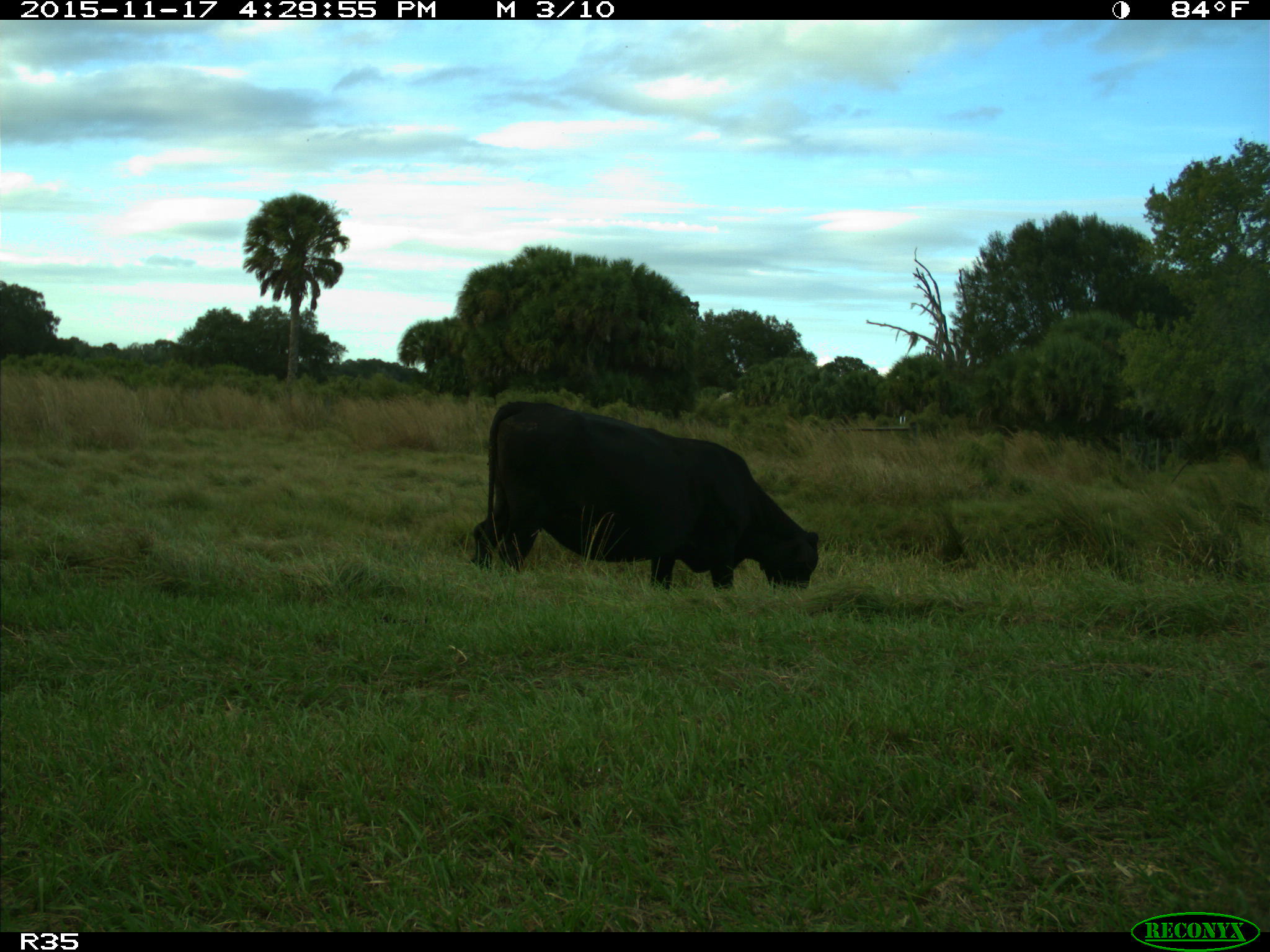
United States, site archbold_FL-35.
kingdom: Animalia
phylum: Chordata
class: Mammalia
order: Artiodactyla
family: Bovidae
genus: Bos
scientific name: Bos taurus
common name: domestic cow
Bos taurus (domestic cow).